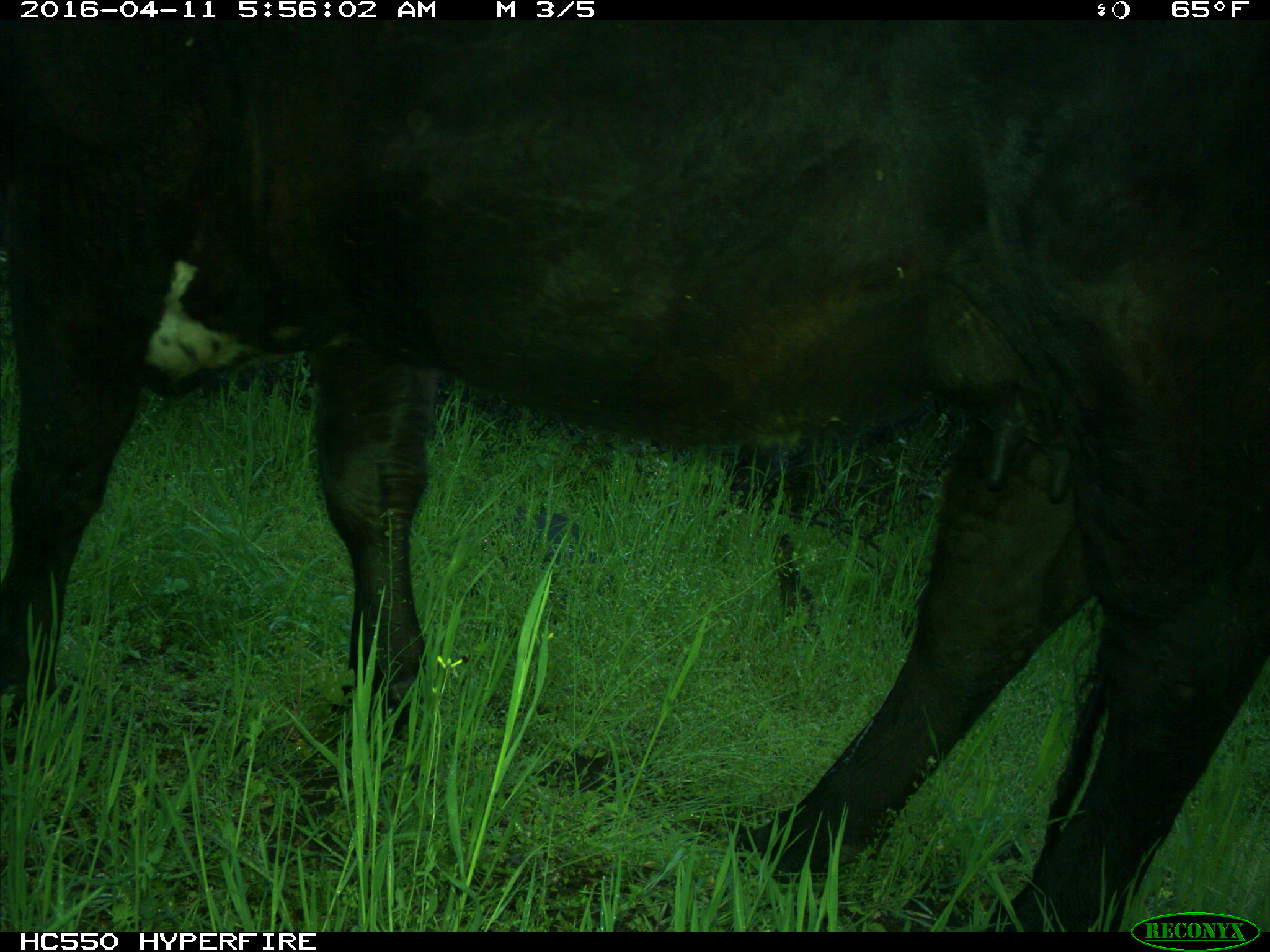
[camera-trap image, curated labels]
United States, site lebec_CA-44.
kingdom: Animalia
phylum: Chordata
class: Mammalia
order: Artiodactyla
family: Bovidae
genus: Bos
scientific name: Bos taurus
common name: domestic cow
Bos taurus (domestic cow).